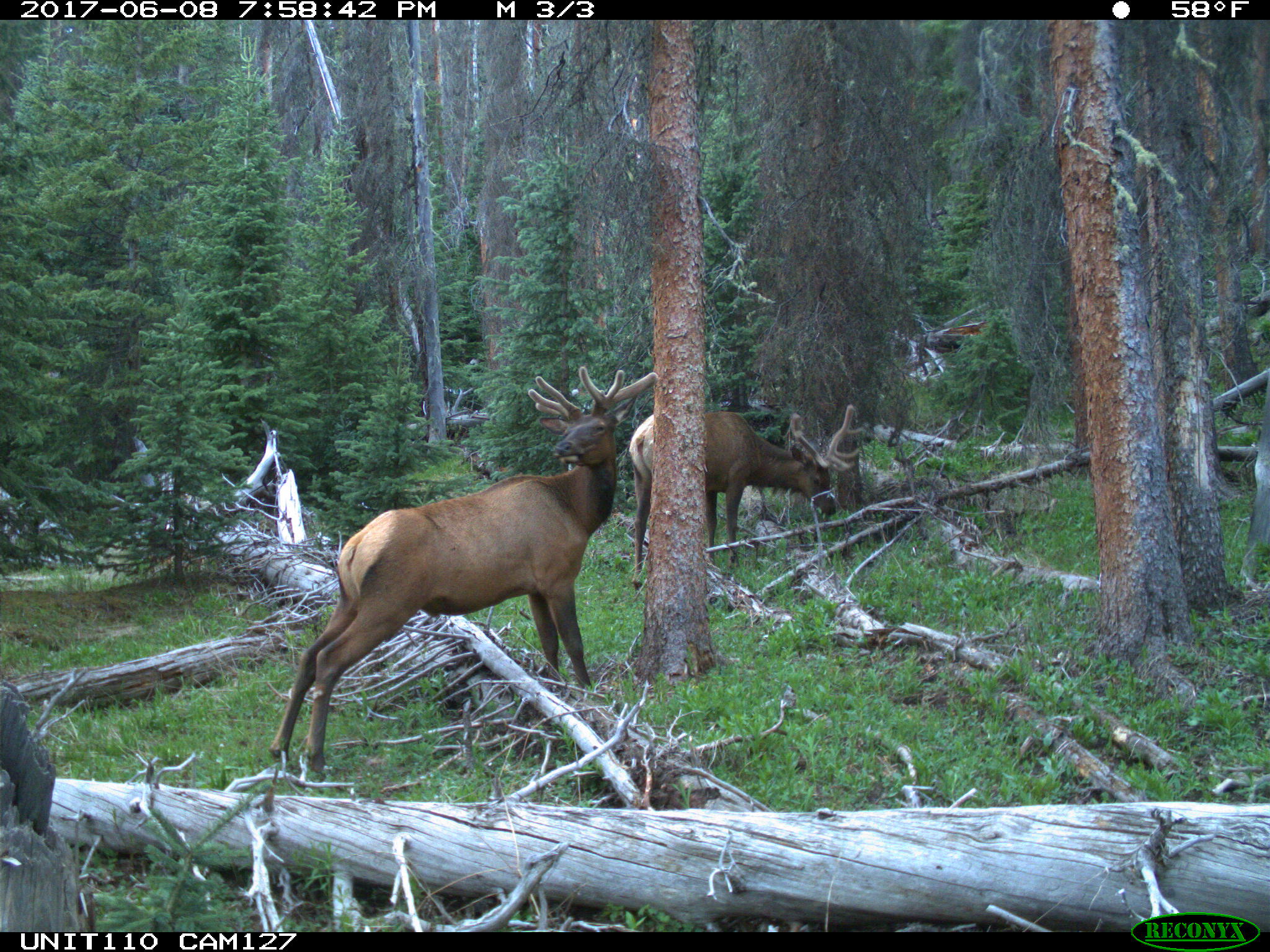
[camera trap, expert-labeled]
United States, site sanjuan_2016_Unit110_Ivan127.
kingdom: Animalia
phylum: Chordata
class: Mammalia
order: Artiodactyla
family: Cervidae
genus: Cervus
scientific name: Cervus elaphus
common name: red deer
Cervus elaphus (red deer).